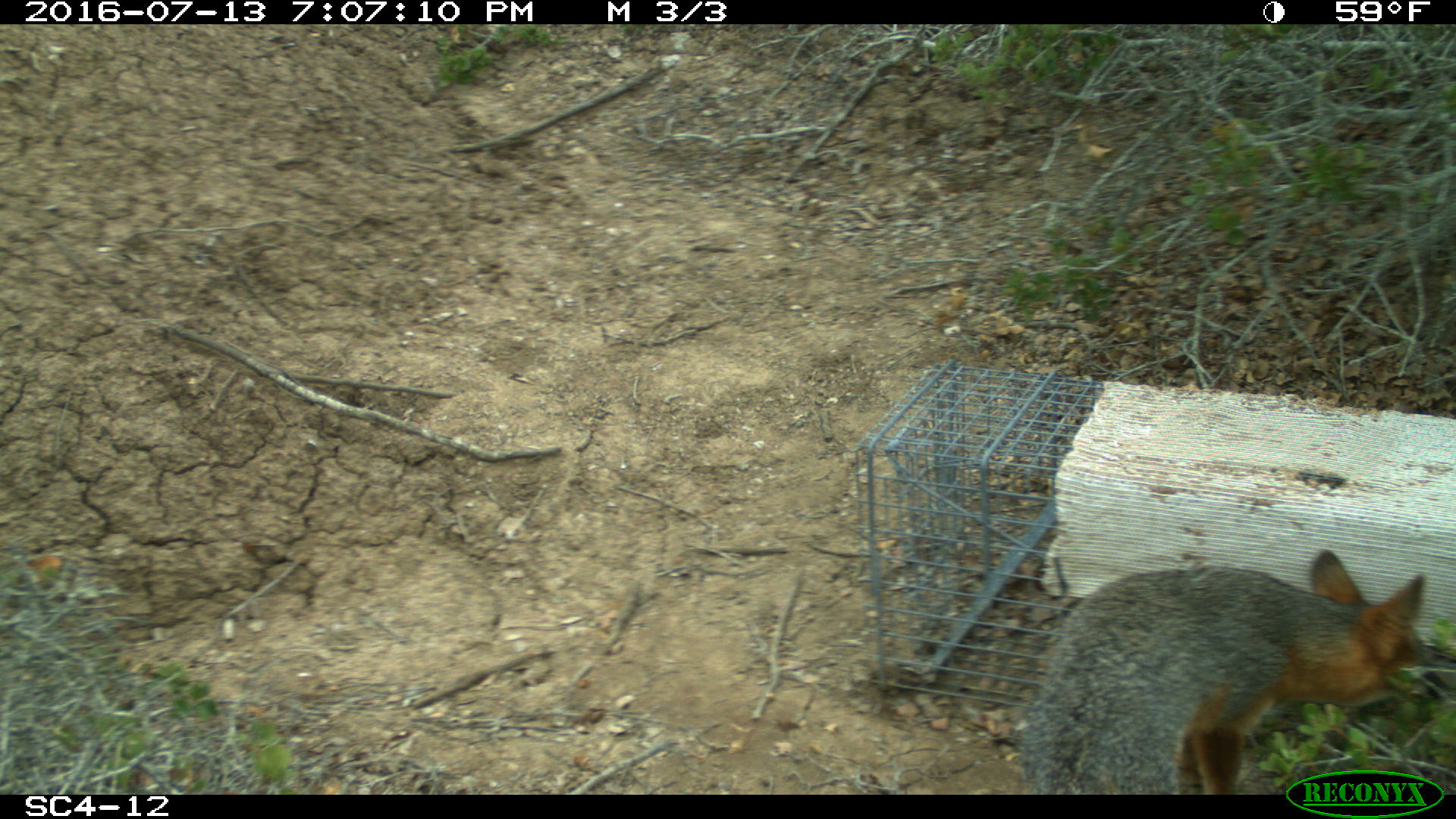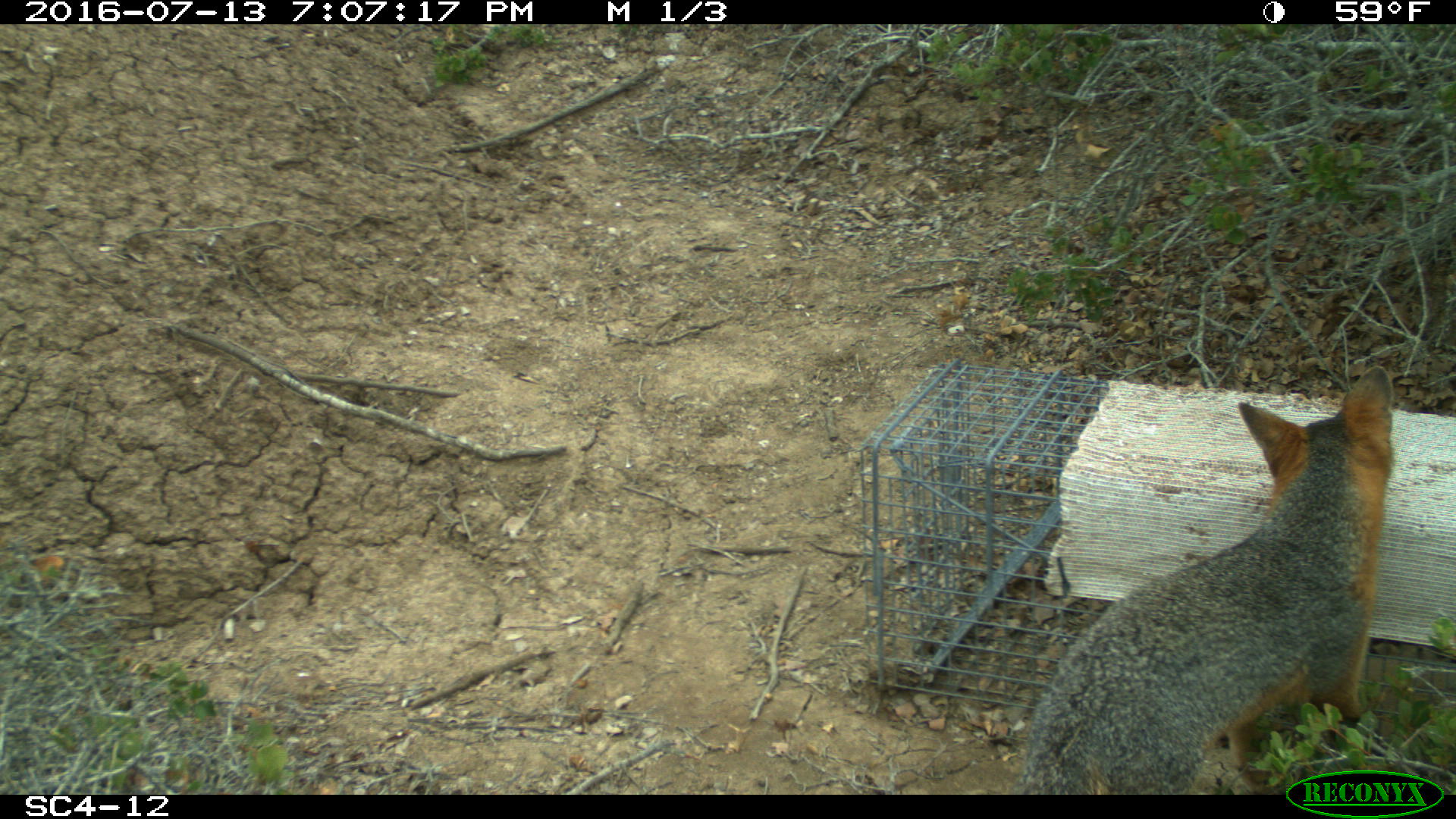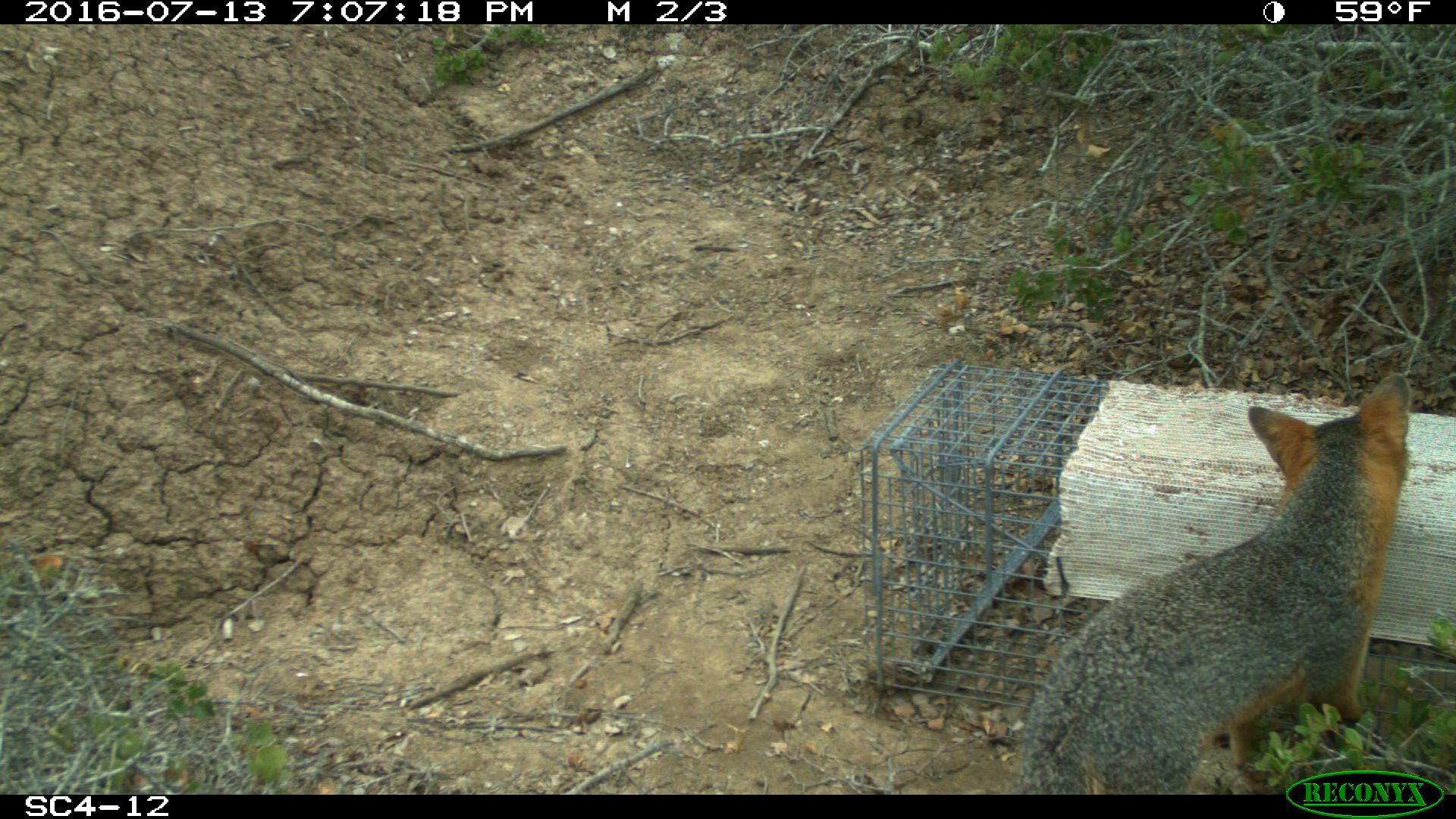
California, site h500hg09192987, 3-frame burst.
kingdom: Animalia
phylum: Chordata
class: Mammalia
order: Carnivora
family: Canidae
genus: Urocyon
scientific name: Urocyon littoralis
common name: island fox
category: fox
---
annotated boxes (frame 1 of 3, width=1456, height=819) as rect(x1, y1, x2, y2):
fox: rect(1018, 550, 1447, 792)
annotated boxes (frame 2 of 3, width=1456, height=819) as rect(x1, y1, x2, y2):
fox: rect(1012, 366, 1392, 795)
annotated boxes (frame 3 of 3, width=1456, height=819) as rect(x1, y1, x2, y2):
fox: rect(1012, 372, 1413, 795)